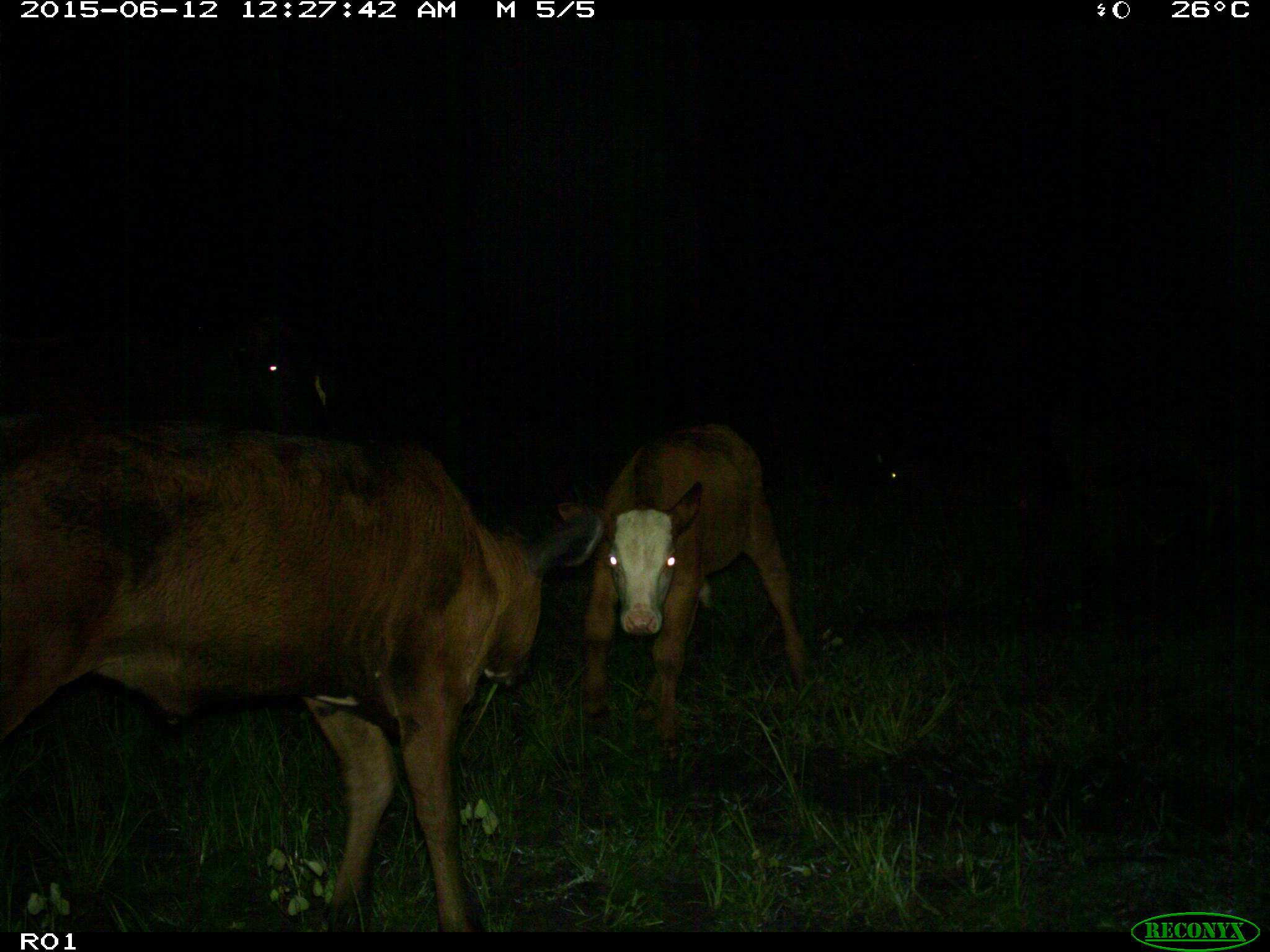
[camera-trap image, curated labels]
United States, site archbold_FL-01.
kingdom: Animalia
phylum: Chordata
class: Mammalia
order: Artiodactyla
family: Bovidae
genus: Bos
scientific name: Bos taurus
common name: domestic cow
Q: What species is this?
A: Bos taurus (domestic cow).